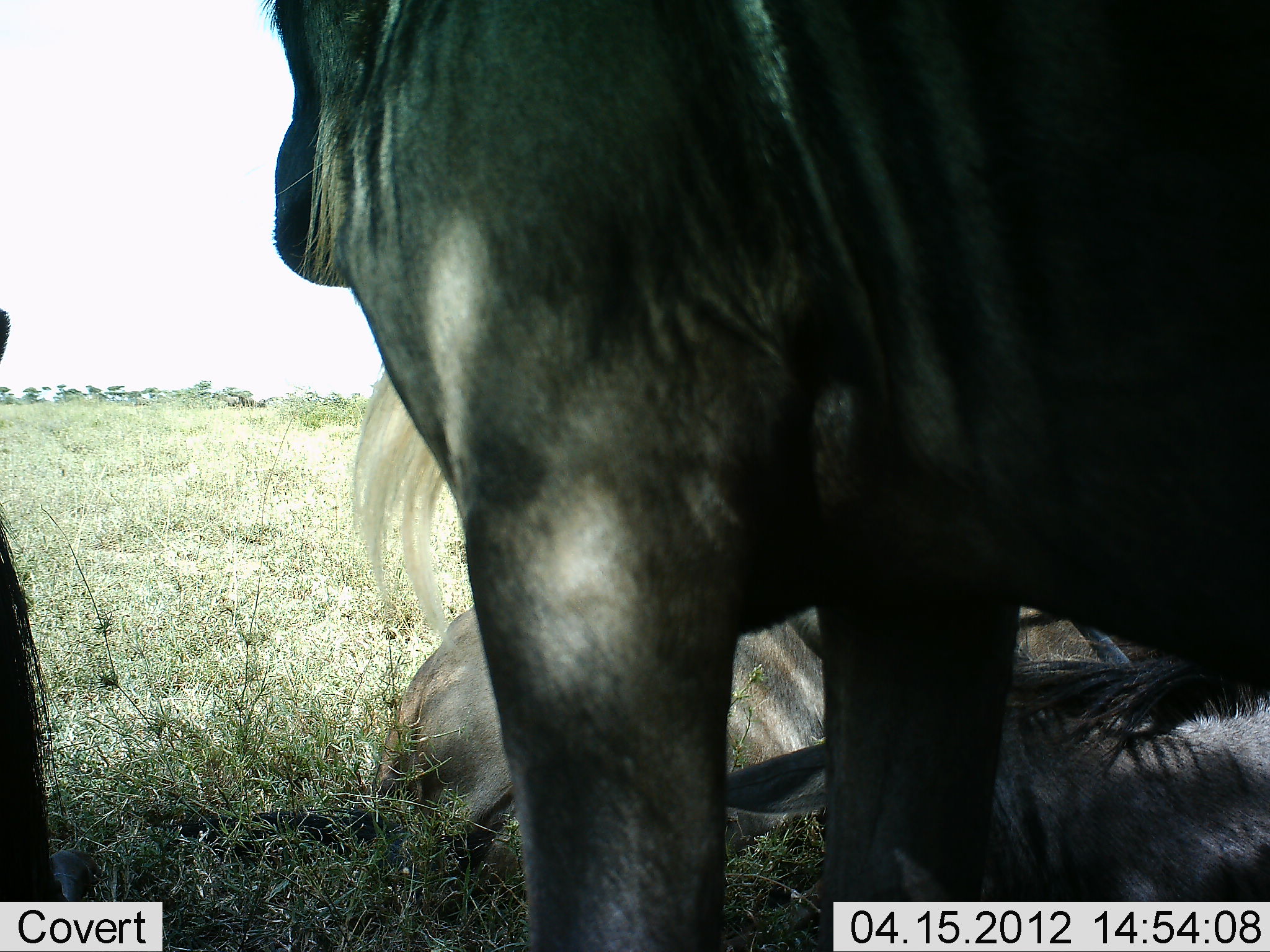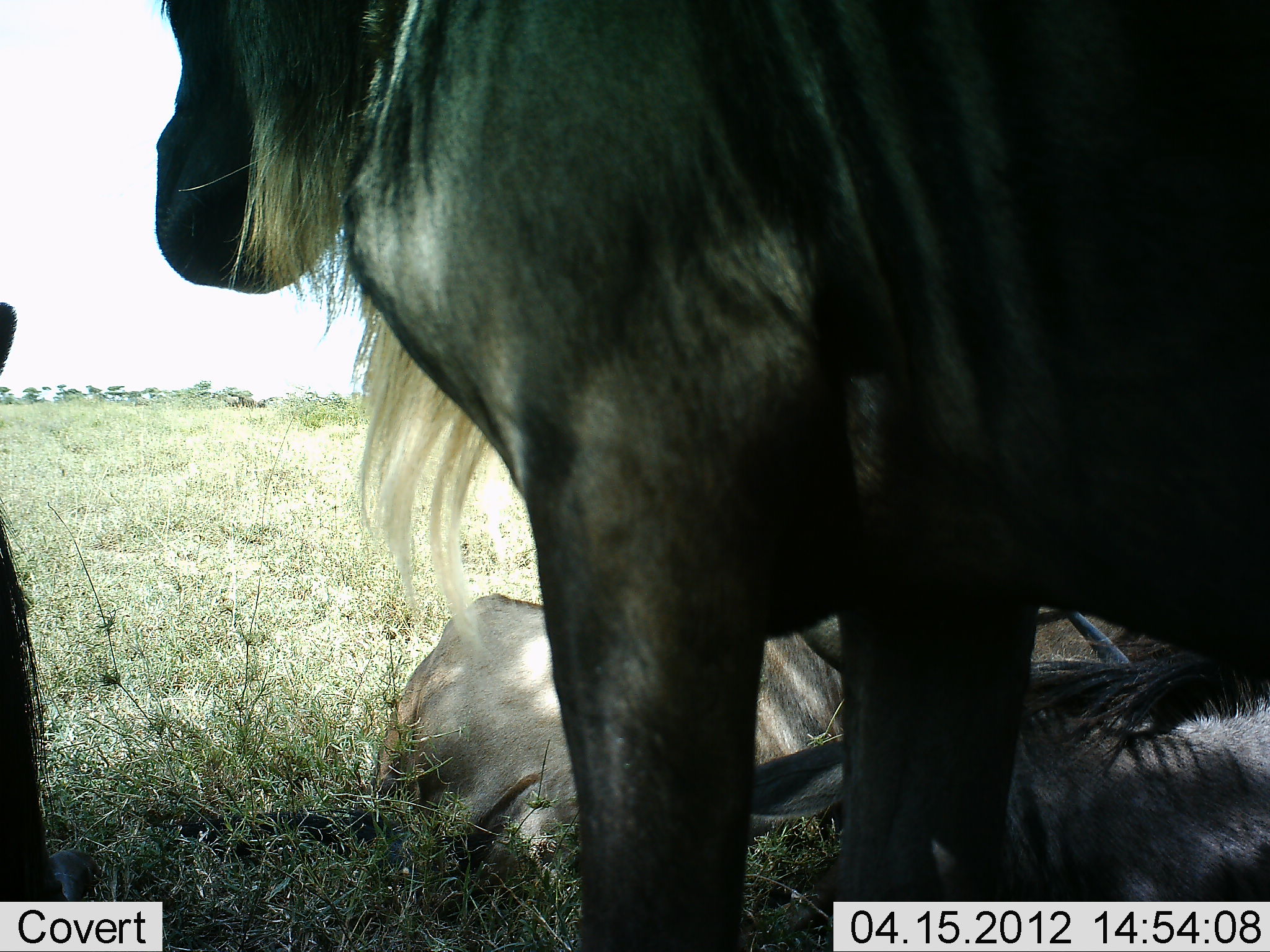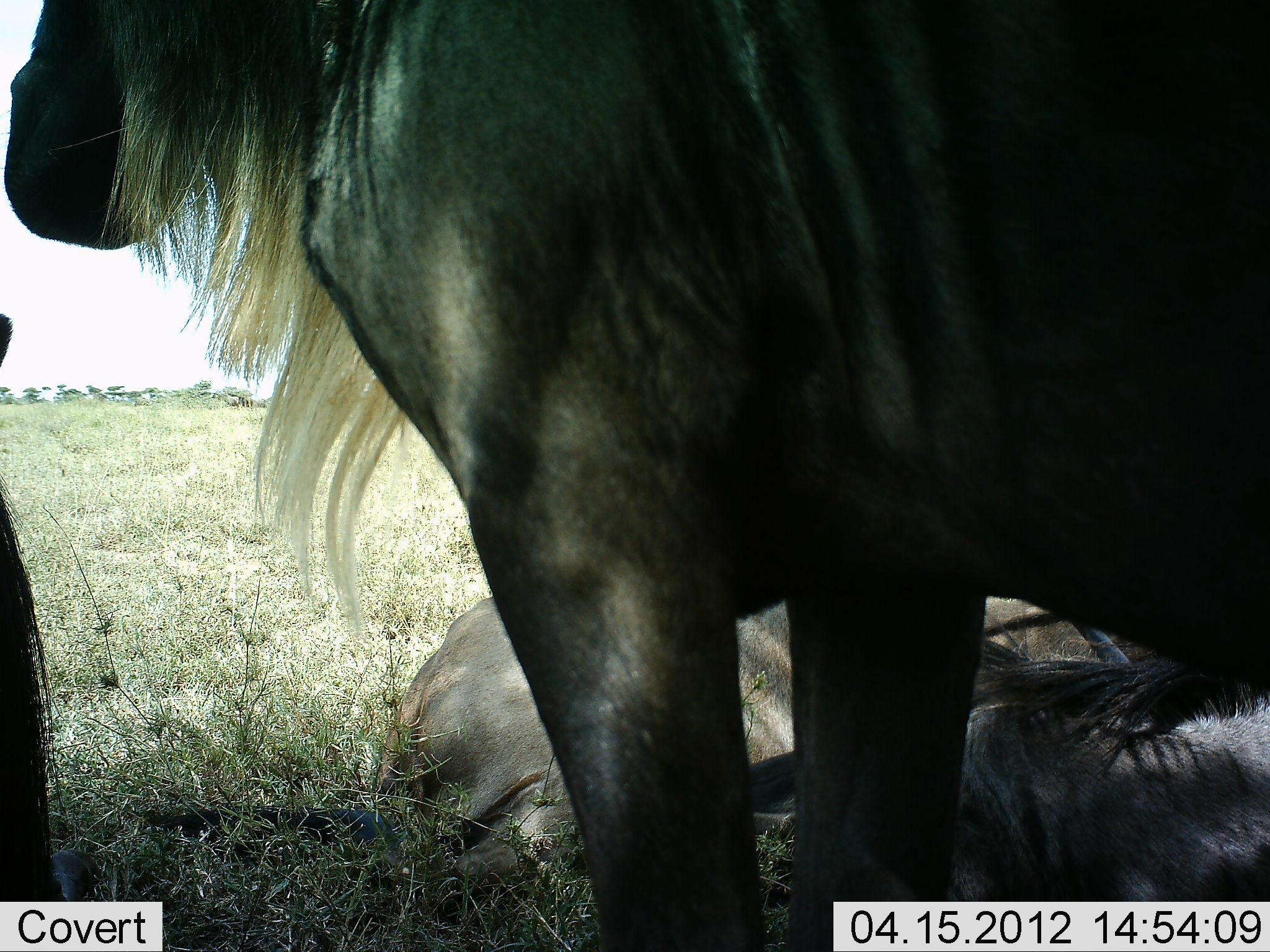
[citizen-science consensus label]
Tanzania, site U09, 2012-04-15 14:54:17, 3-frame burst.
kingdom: Animalia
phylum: Chordata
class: Mammalia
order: Artiodactyla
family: Bovidae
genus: Connochaetes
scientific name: Connochaetes taurinus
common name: blue wildebeest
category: wildebeest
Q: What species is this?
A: Wildebeest (blue wildebeest) (Connochaetes taurinus).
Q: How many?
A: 4.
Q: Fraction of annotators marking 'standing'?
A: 67%.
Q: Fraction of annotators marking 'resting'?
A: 100%.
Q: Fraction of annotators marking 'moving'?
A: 0%.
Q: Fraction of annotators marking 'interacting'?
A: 0%.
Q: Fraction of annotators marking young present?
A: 8%.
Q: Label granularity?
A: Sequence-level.